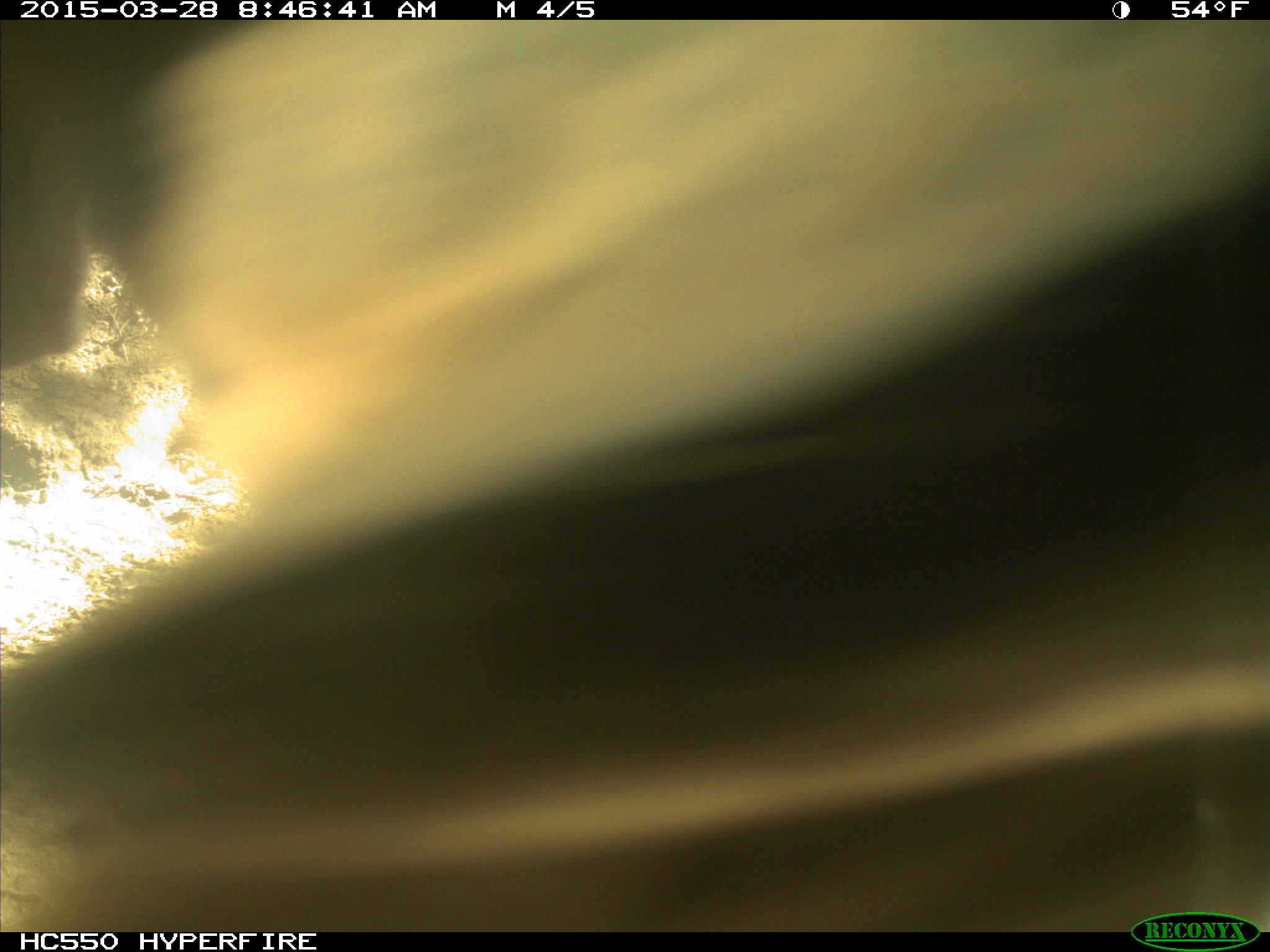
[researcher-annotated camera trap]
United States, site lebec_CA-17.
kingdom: Animalia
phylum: Chordata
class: Mammalia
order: Artiodactyla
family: Bovidae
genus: Bos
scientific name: Bos taurus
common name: domestic cow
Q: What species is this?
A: Bos taurus (domestic cow).